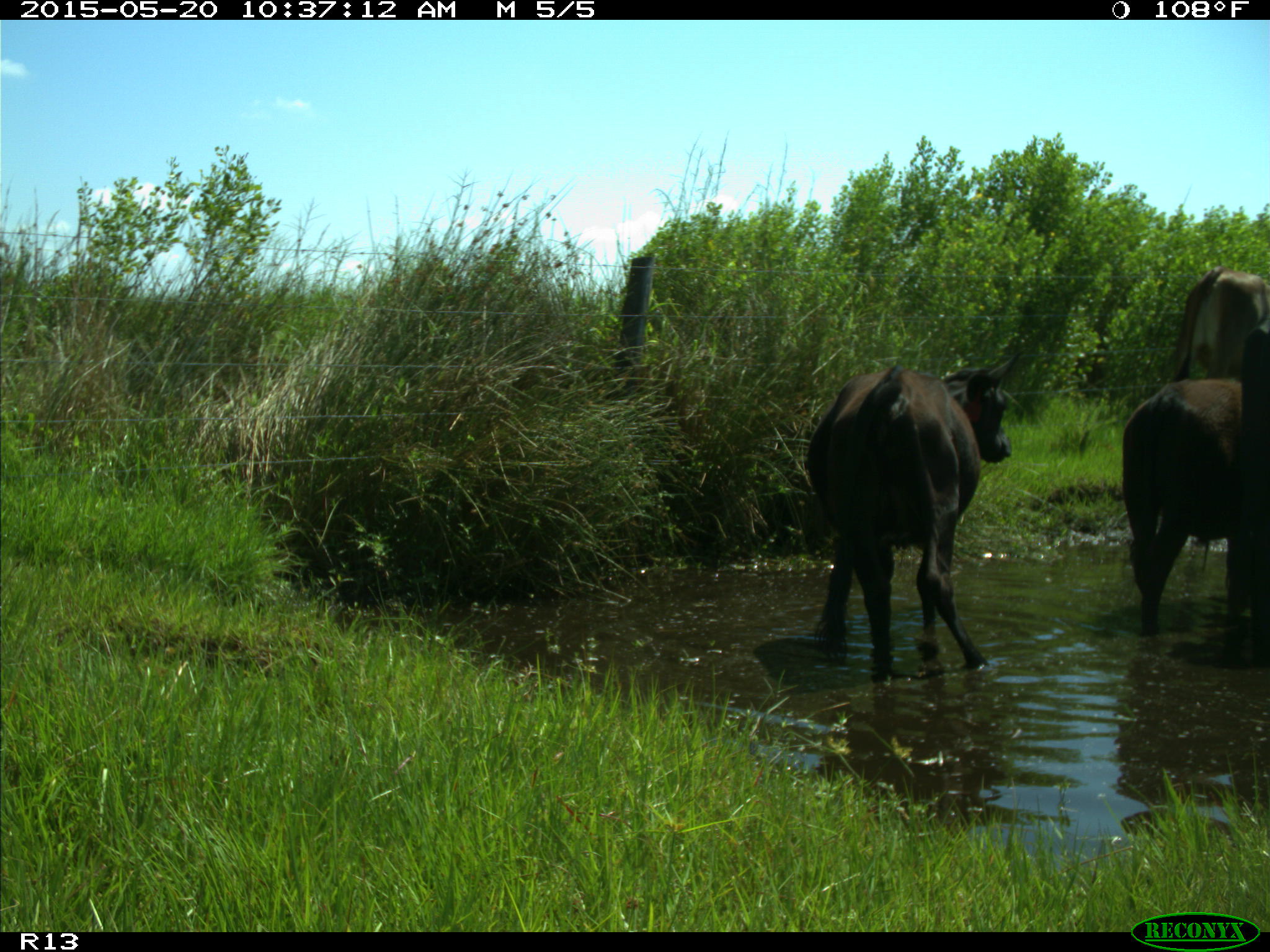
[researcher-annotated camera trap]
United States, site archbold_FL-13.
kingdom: Animalia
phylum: Chordata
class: Mammalia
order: Artiodactyla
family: Bovidae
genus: Bos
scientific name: Bos taurus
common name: domestic cow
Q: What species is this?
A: Bos taurus (domestic cow).